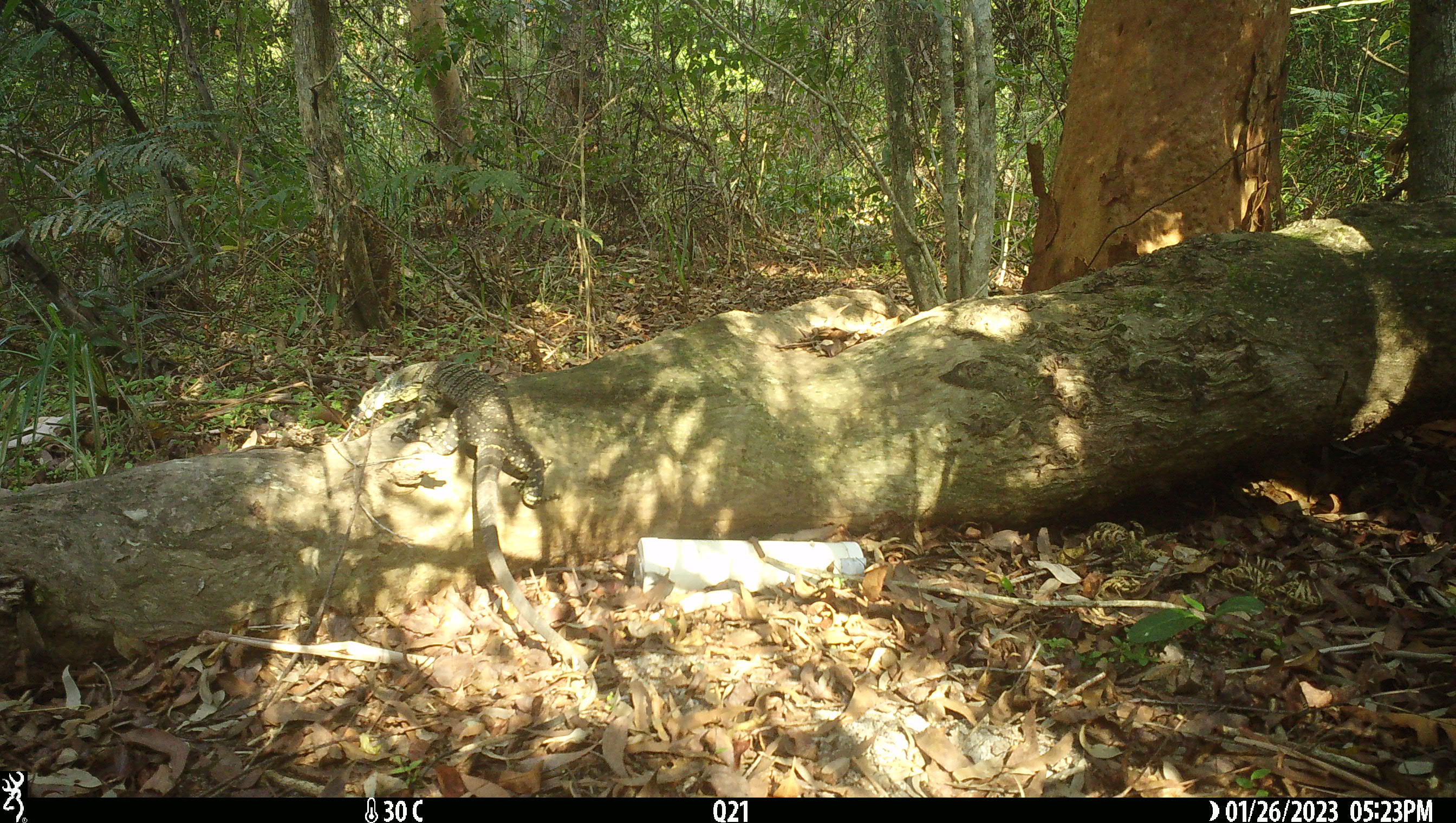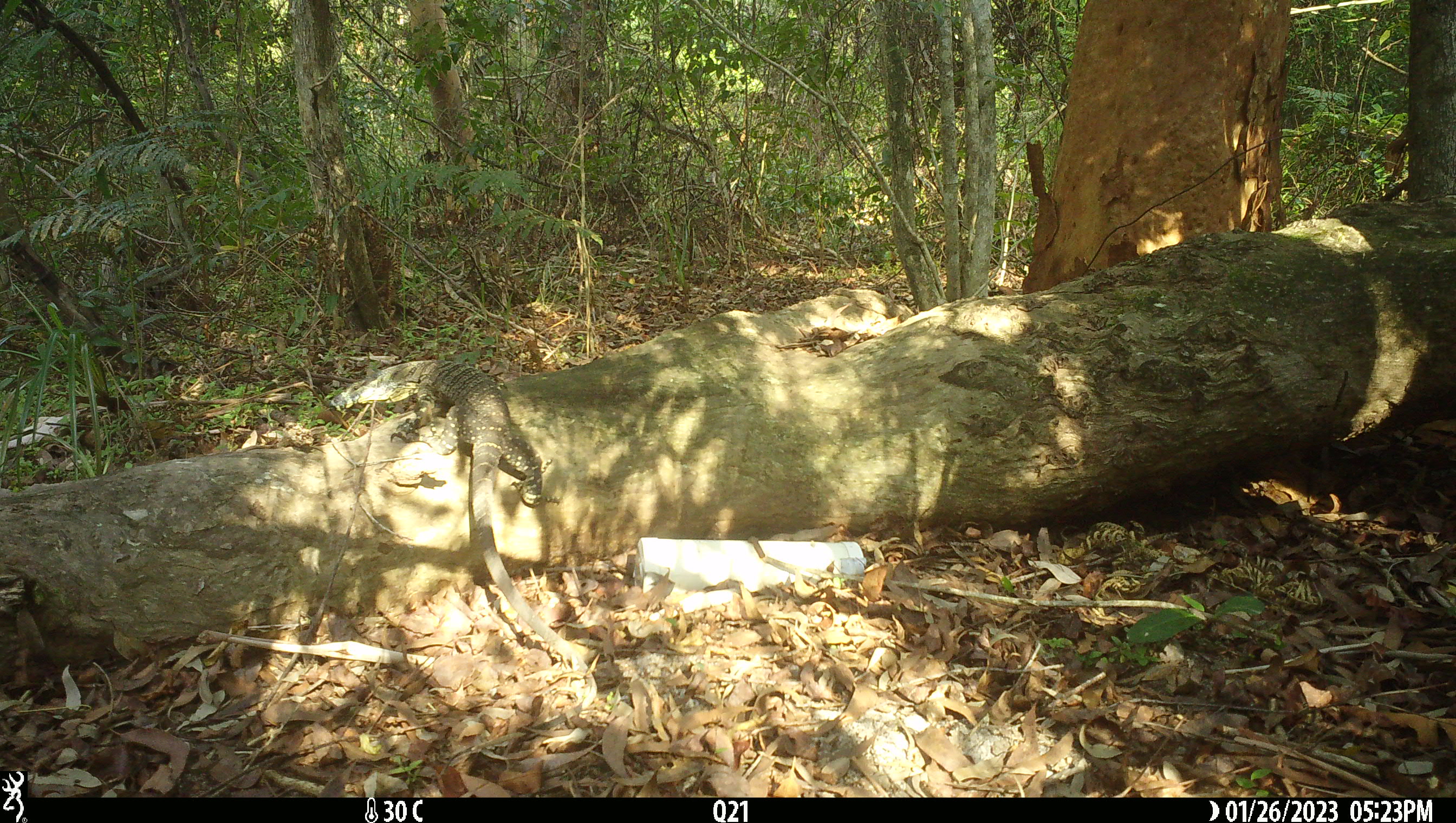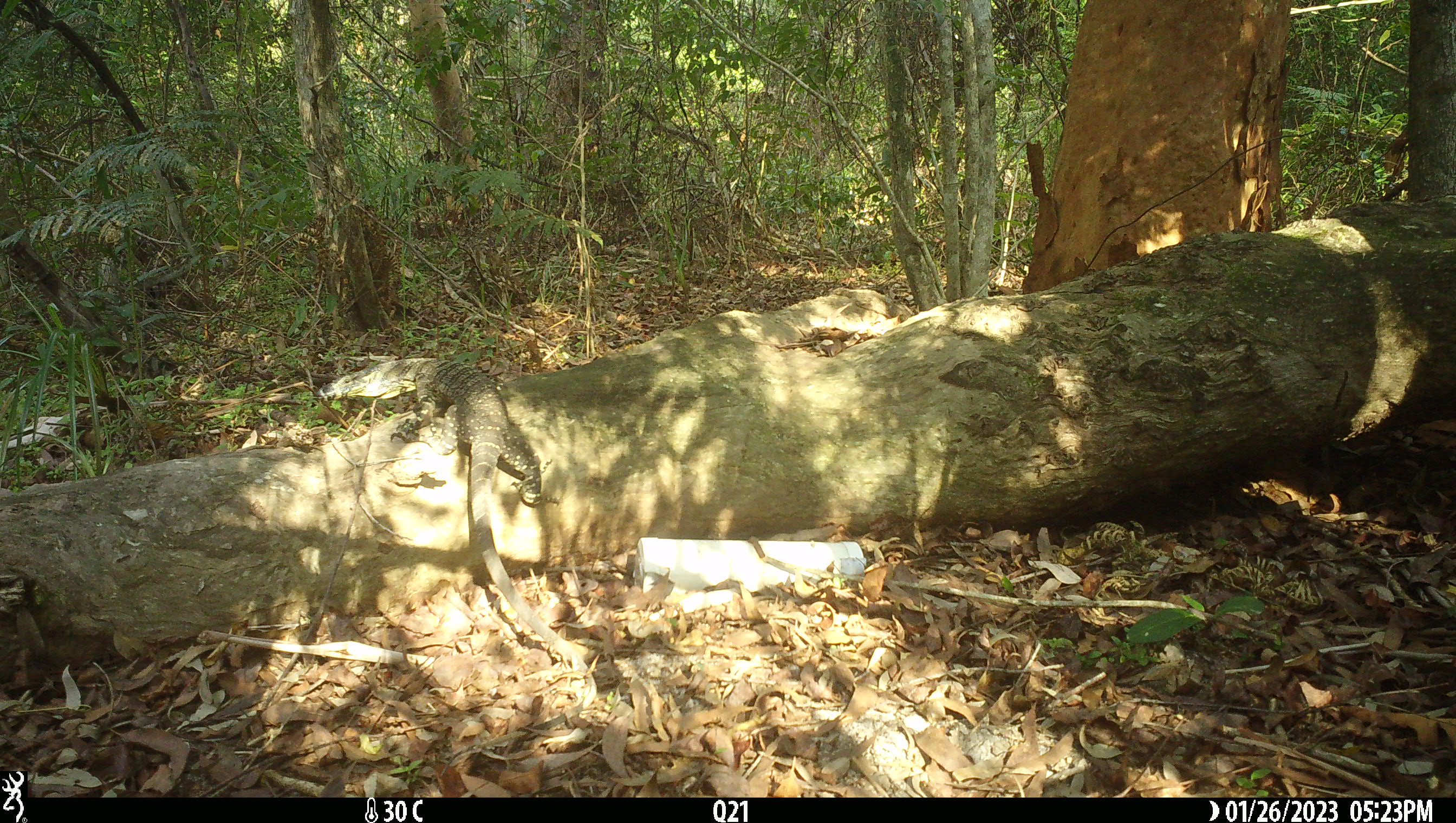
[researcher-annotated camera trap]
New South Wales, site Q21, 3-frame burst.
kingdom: Animalia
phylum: Chordata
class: Reptilia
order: Squamata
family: Varanidae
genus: Varanus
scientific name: Varanus varius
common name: lace monitor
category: goanna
Goanna (lace monitor) (Varanus varius).